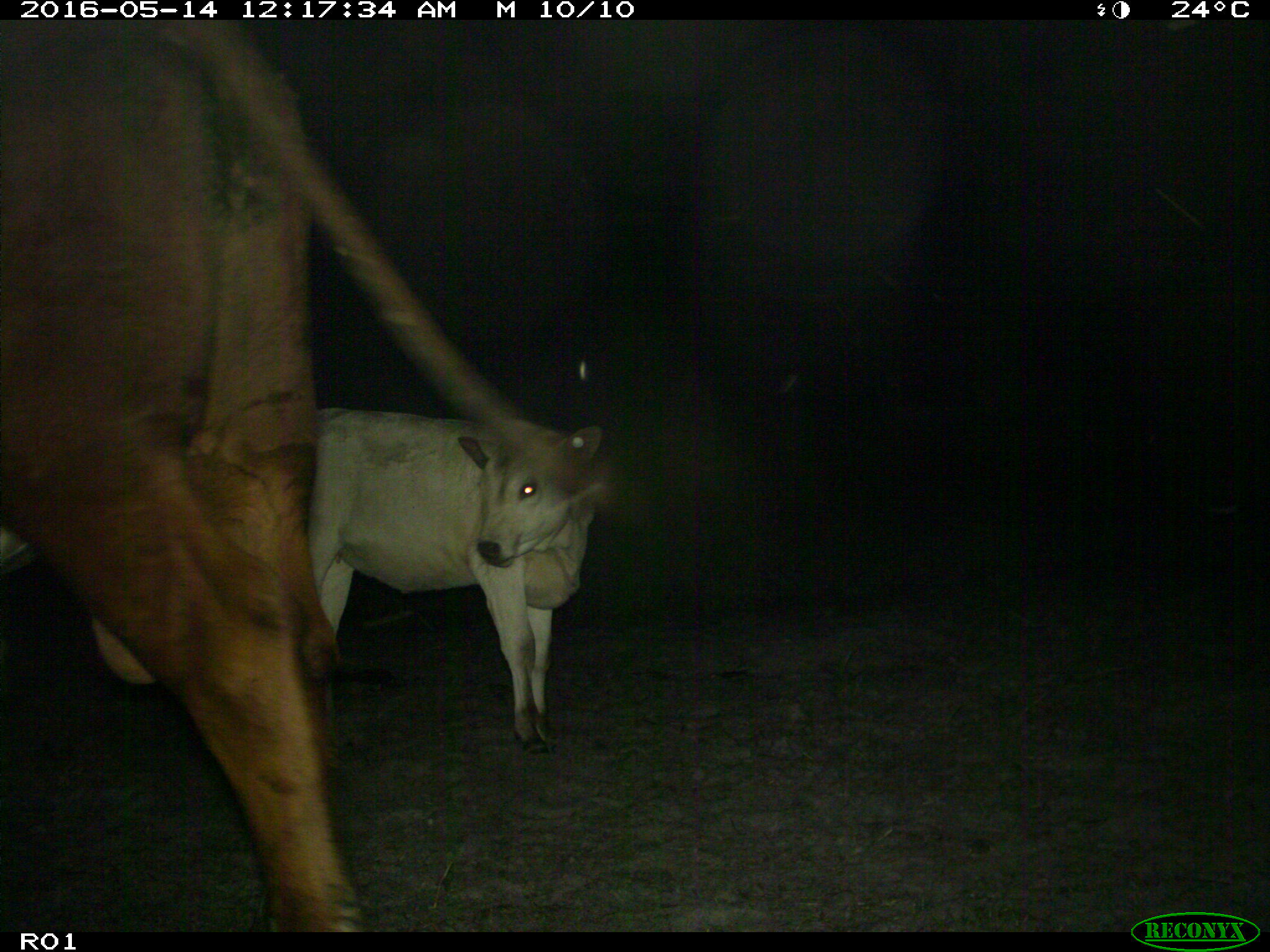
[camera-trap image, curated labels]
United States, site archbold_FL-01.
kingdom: Animalia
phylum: Chordata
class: Mammalia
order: Artiodactyla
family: Bovidae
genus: Bos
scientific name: Bos taurus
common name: domestic cow